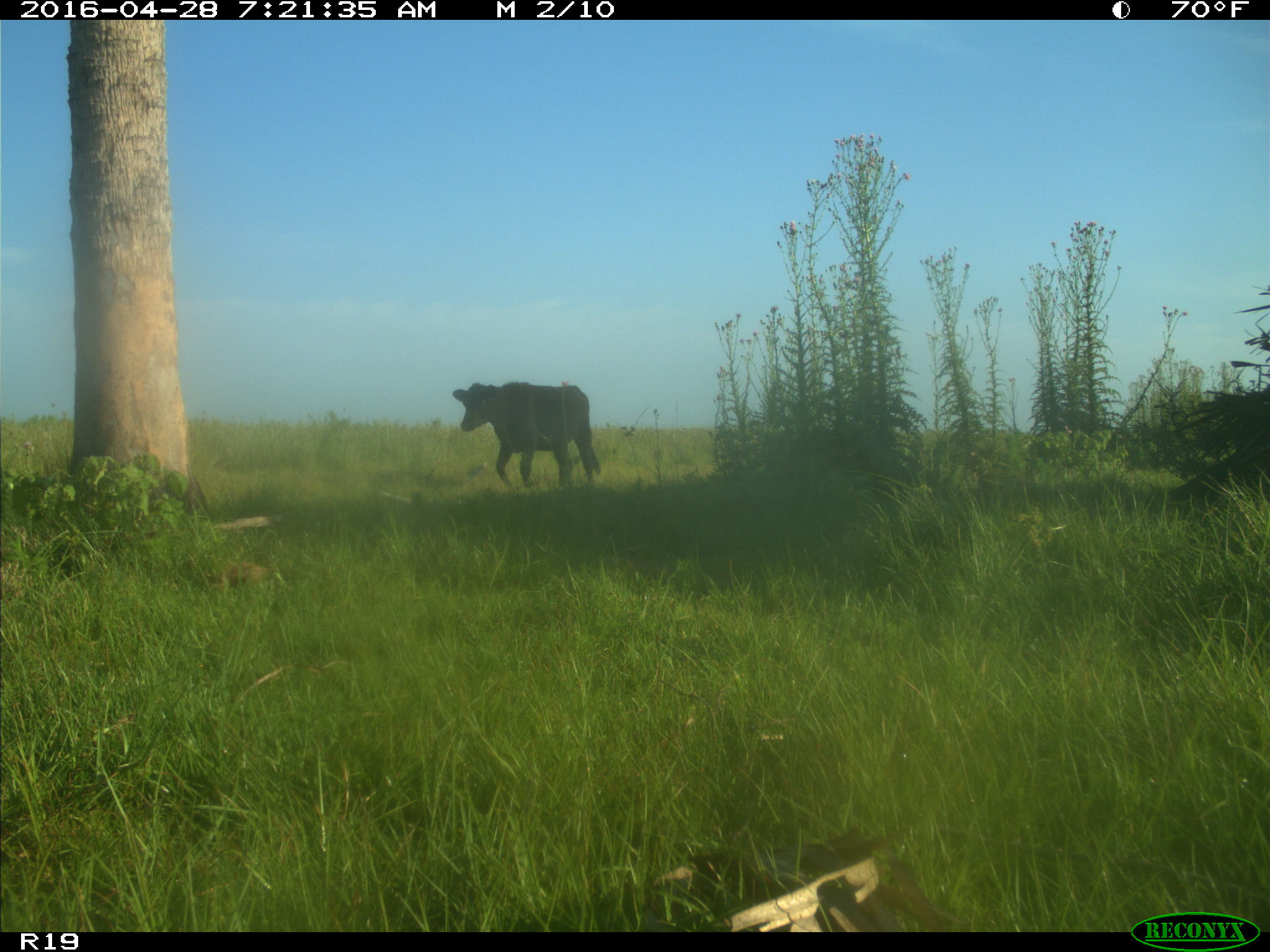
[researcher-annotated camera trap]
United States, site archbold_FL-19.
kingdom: Animalia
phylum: Chordata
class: Mammalia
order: Artiodactyla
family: Bovidae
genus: Bos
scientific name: Bos taurus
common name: domestic cow